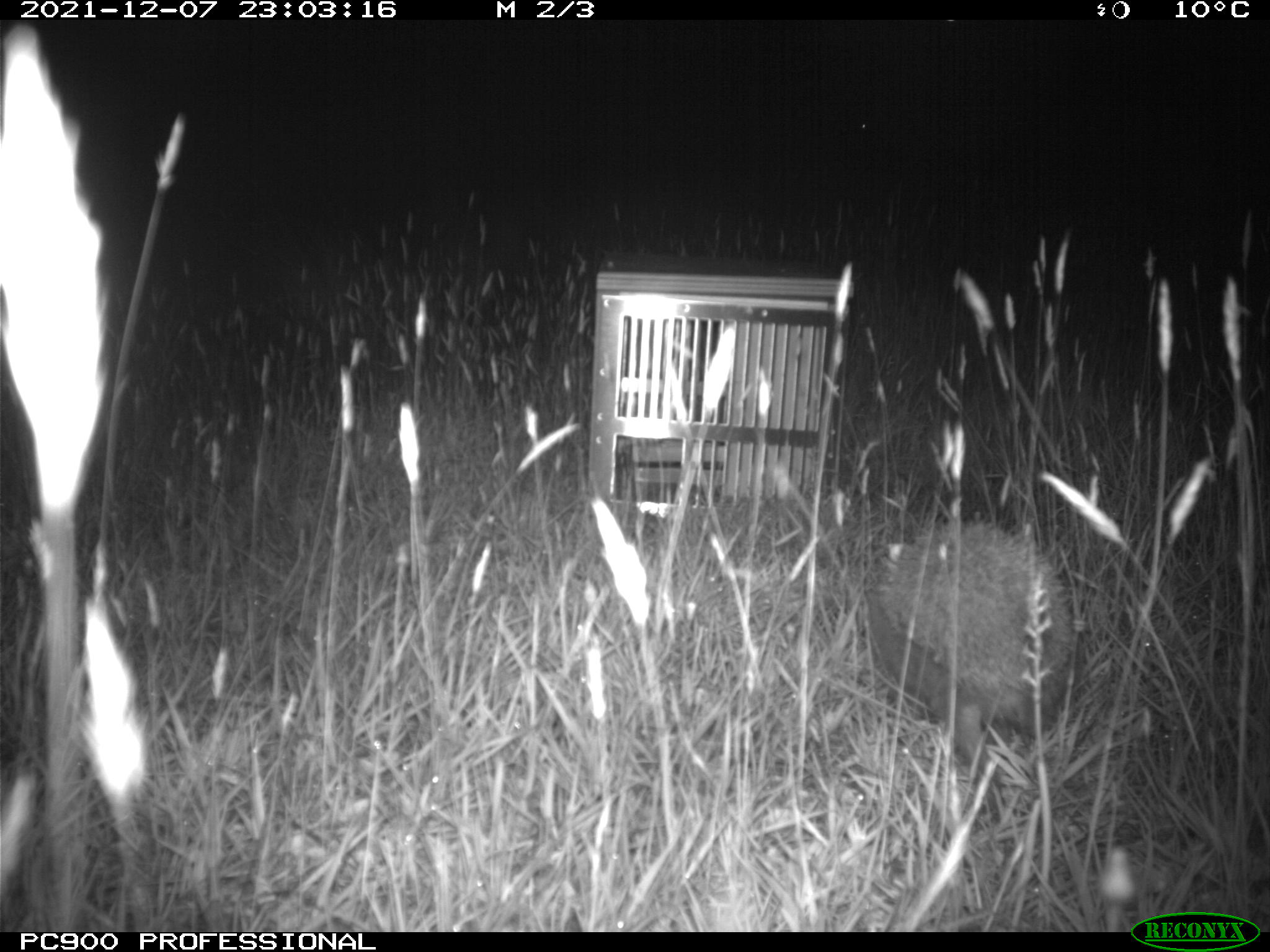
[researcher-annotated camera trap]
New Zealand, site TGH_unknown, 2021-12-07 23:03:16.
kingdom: Animalia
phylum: Chordata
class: Mammalia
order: Eulipotyphla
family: Erinaceidae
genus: Erinaceus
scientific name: Erinaceus europaeus europaeus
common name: european hedgehog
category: hedgehog